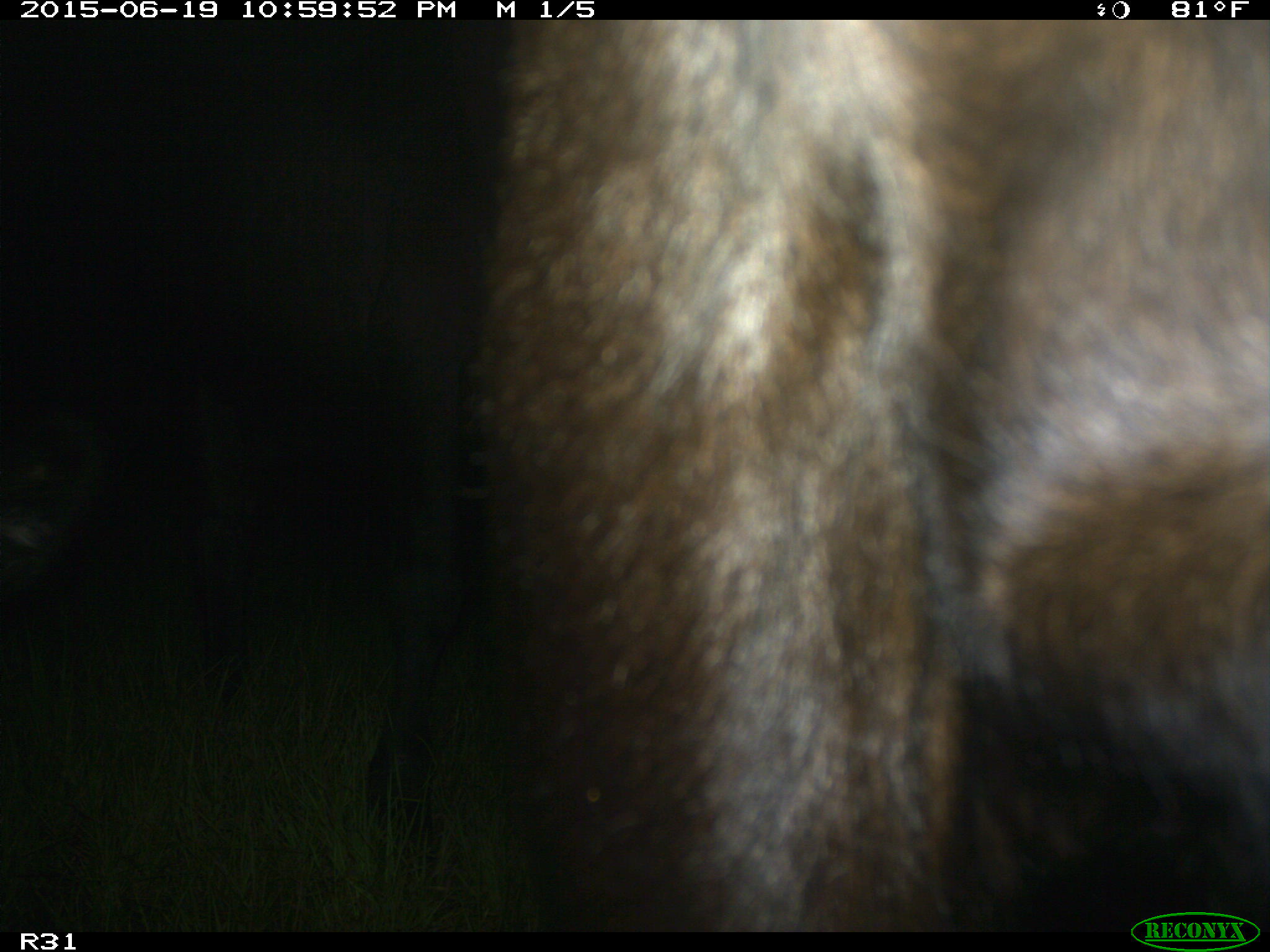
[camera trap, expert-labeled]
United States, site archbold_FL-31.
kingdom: Animalia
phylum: Chordata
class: Mammalia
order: Artiodactyla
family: Bovidae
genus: Bos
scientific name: Bos taurus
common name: domestic cow